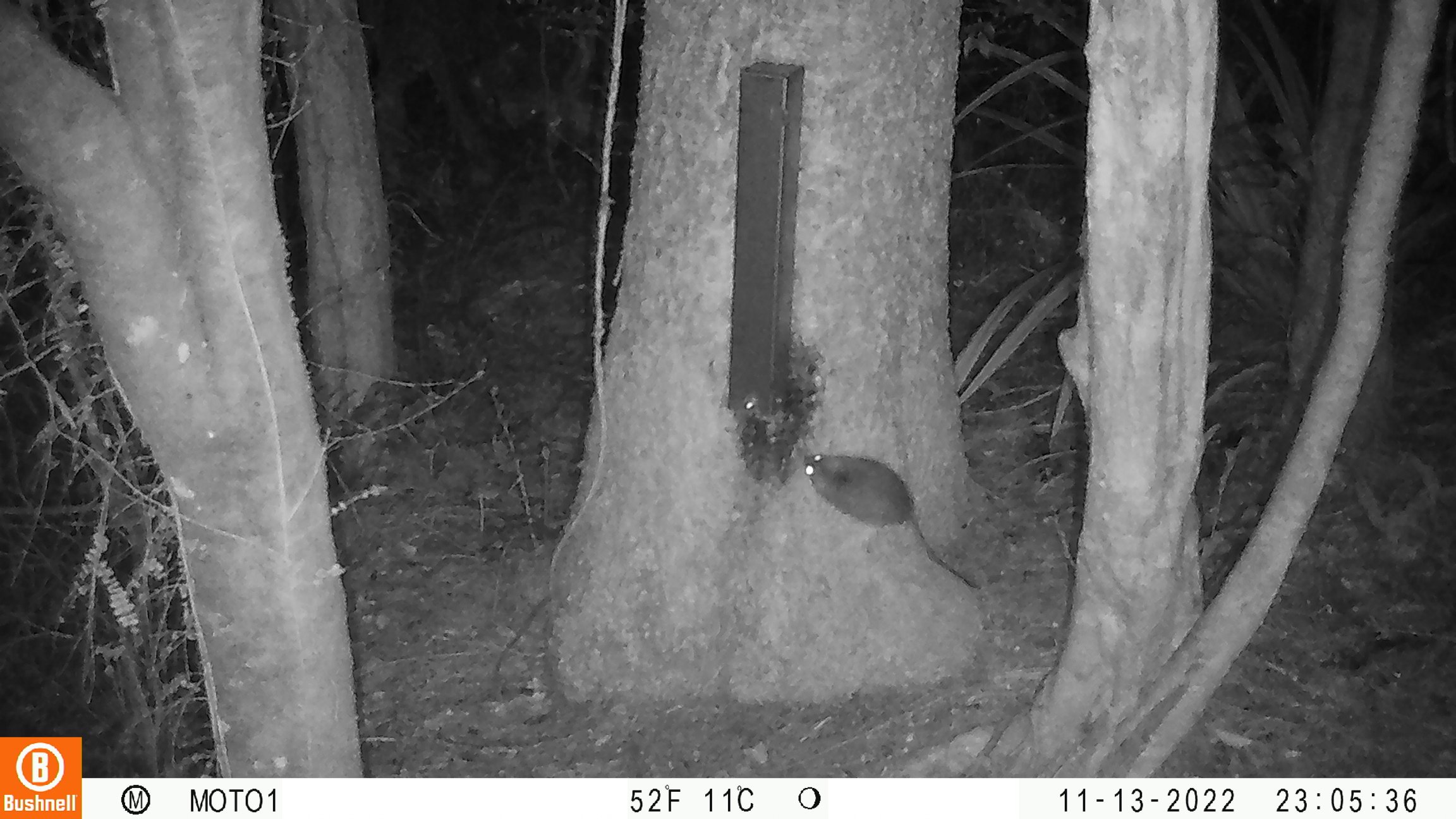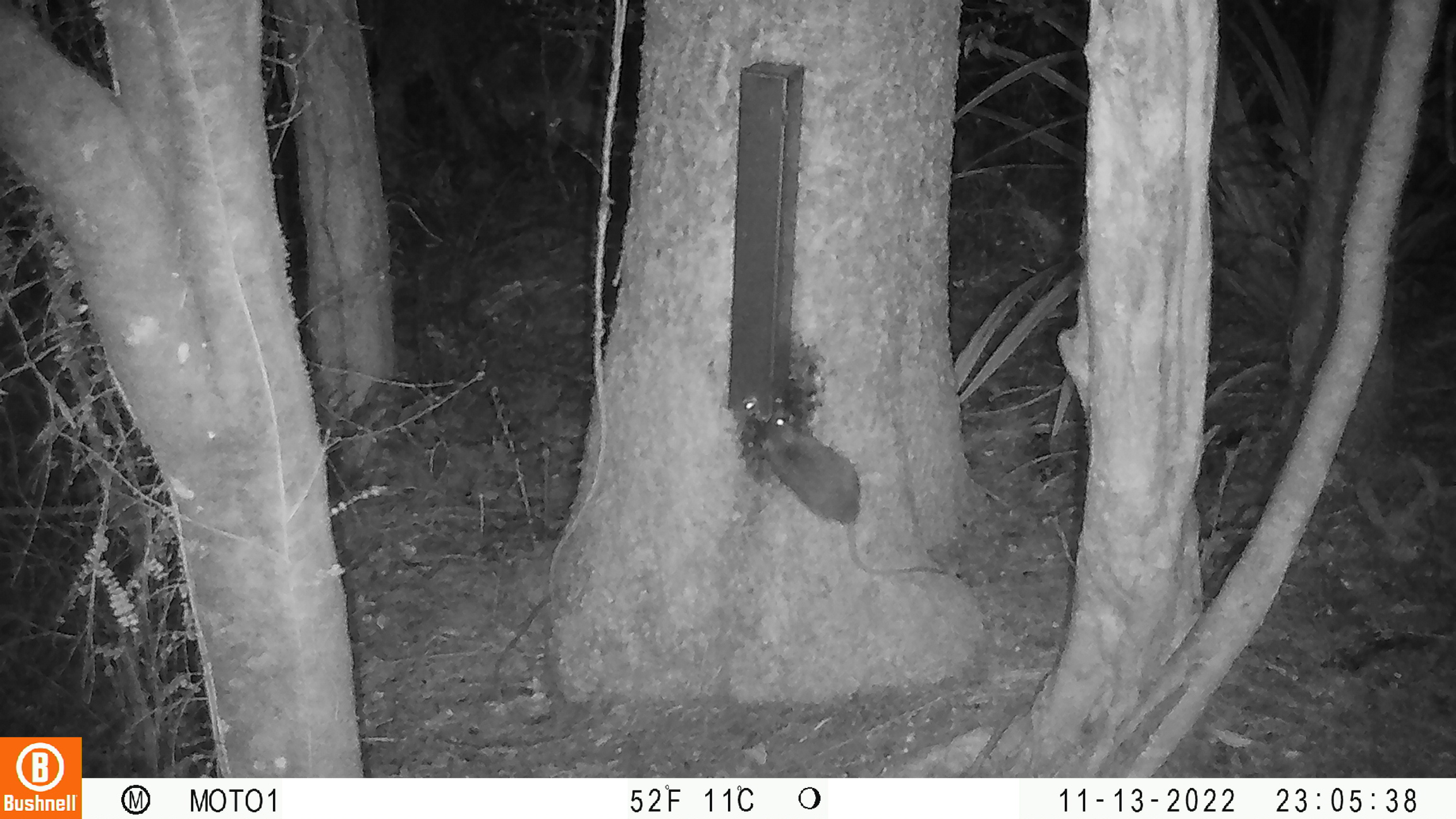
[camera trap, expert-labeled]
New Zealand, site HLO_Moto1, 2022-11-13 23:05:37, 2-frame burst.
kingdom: Animalia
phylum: Chordata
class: Mammalia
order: Rodentia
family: Muridae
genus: Rattus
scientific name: Rattus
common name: rat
Rat (Rattus).